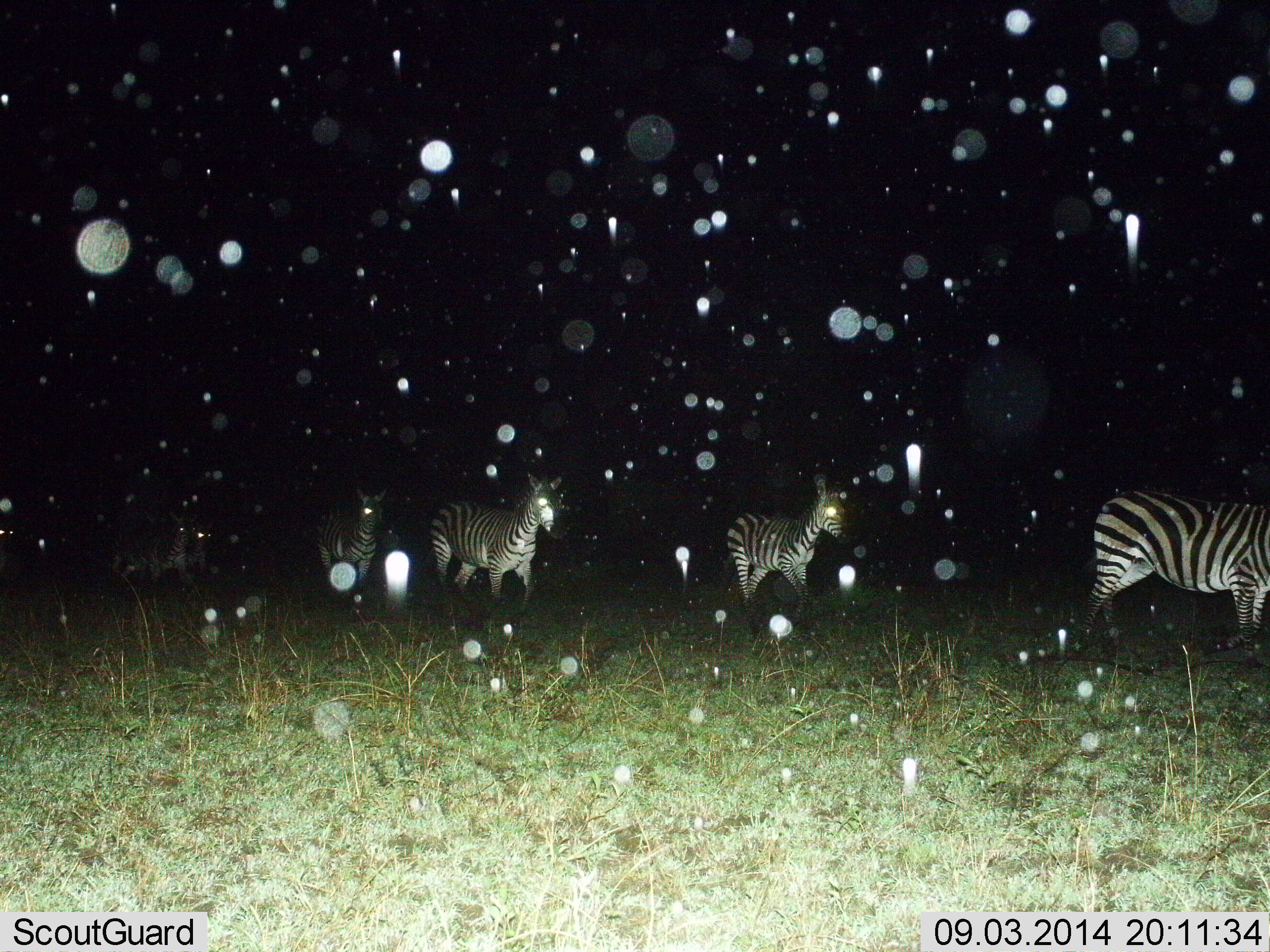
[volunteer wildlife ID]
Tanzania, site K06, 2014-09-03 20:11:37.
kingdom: Animalia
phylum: Chordata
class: Mammalia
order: Perissodactyla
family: Equidae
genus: Equus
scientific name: Equus quagga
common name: plains zebra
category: zebra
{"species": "zebra (plains zebra) (Equus quagga)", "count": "5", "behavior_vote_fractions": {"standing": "36%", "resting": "0%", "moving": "73%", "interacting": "0%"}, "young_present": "0%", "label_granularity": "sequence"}